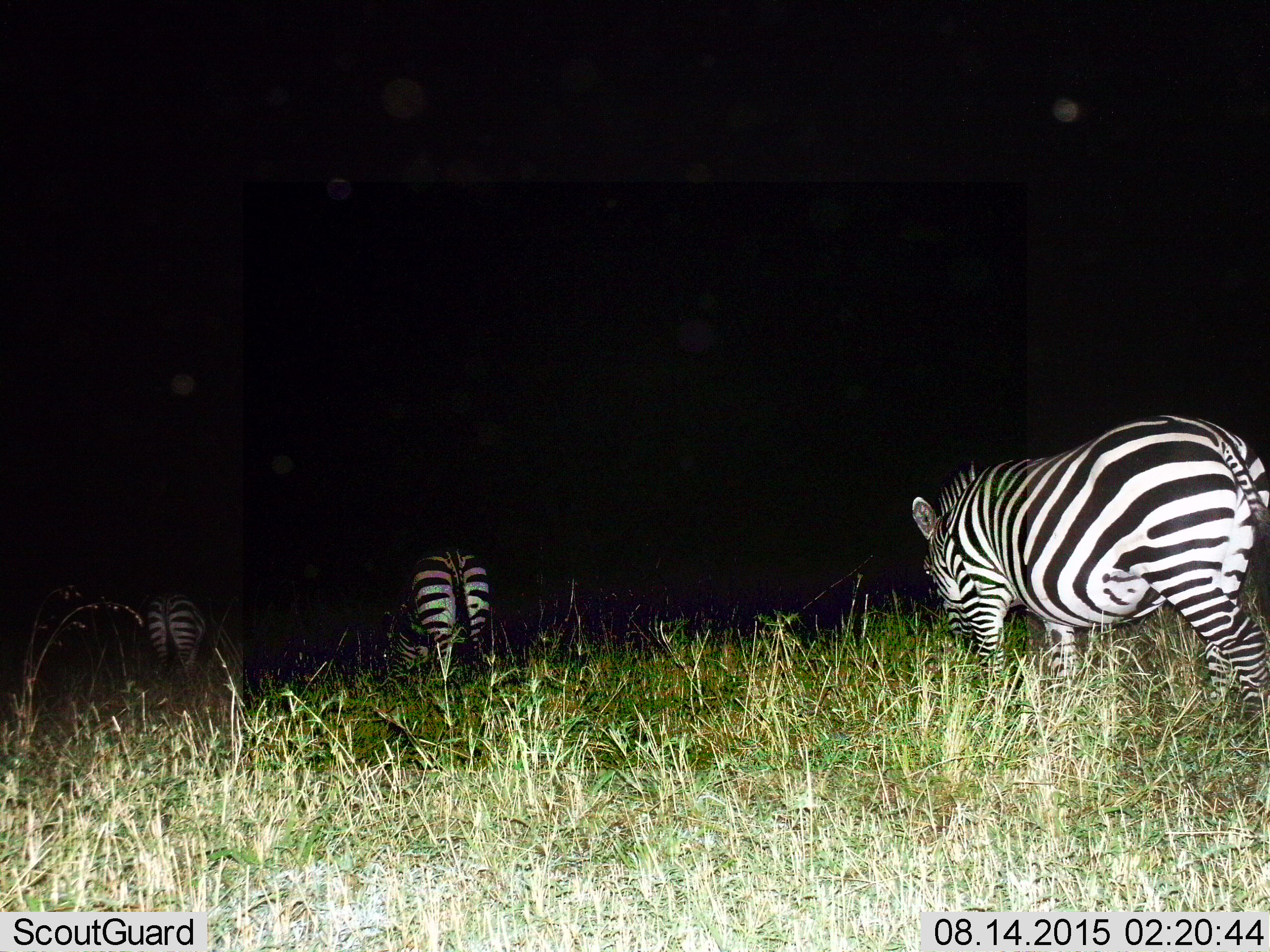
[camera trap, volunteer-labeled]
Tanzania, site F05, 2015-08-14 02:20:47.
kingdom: Animalia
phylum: Chordata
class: Mammalia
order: Perissodactyla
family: Equidae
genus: Equus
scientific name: Equus quagga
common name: plains zebra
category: zebra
Zebra (plains zebra) (Equus quagga), count 3. Behavior (volunteer vote fractions): standing 15%, resting 0%, moving 40%, interacting 0%. Young present (vote fraction): 5%. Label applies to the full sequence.